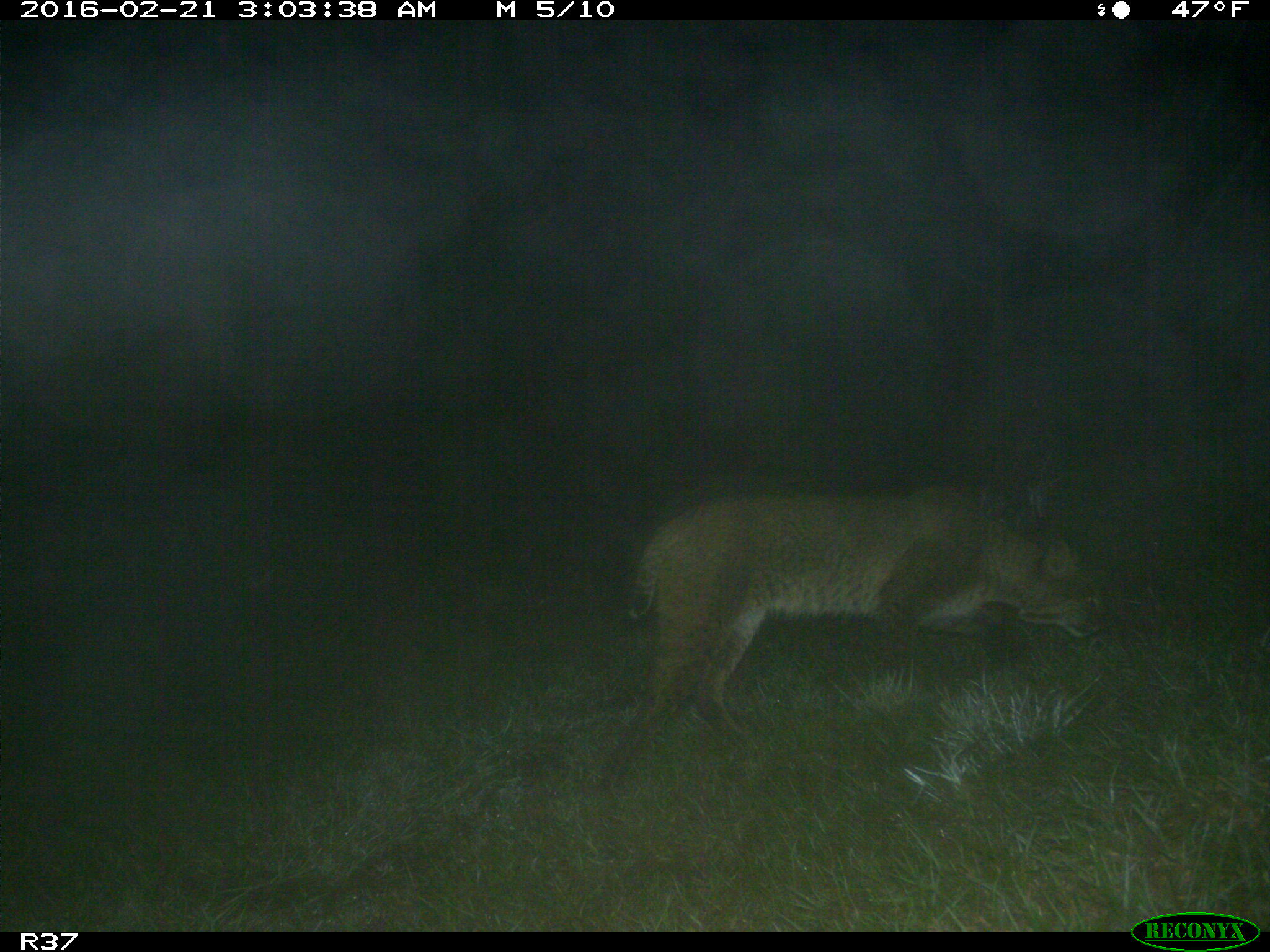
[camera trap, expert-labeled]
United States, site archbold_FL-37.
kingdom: Animalia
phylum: Chordata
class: Mammalia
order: Carnivora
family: Felidae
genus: Lynx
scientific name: Lynx rufus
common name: bobcat